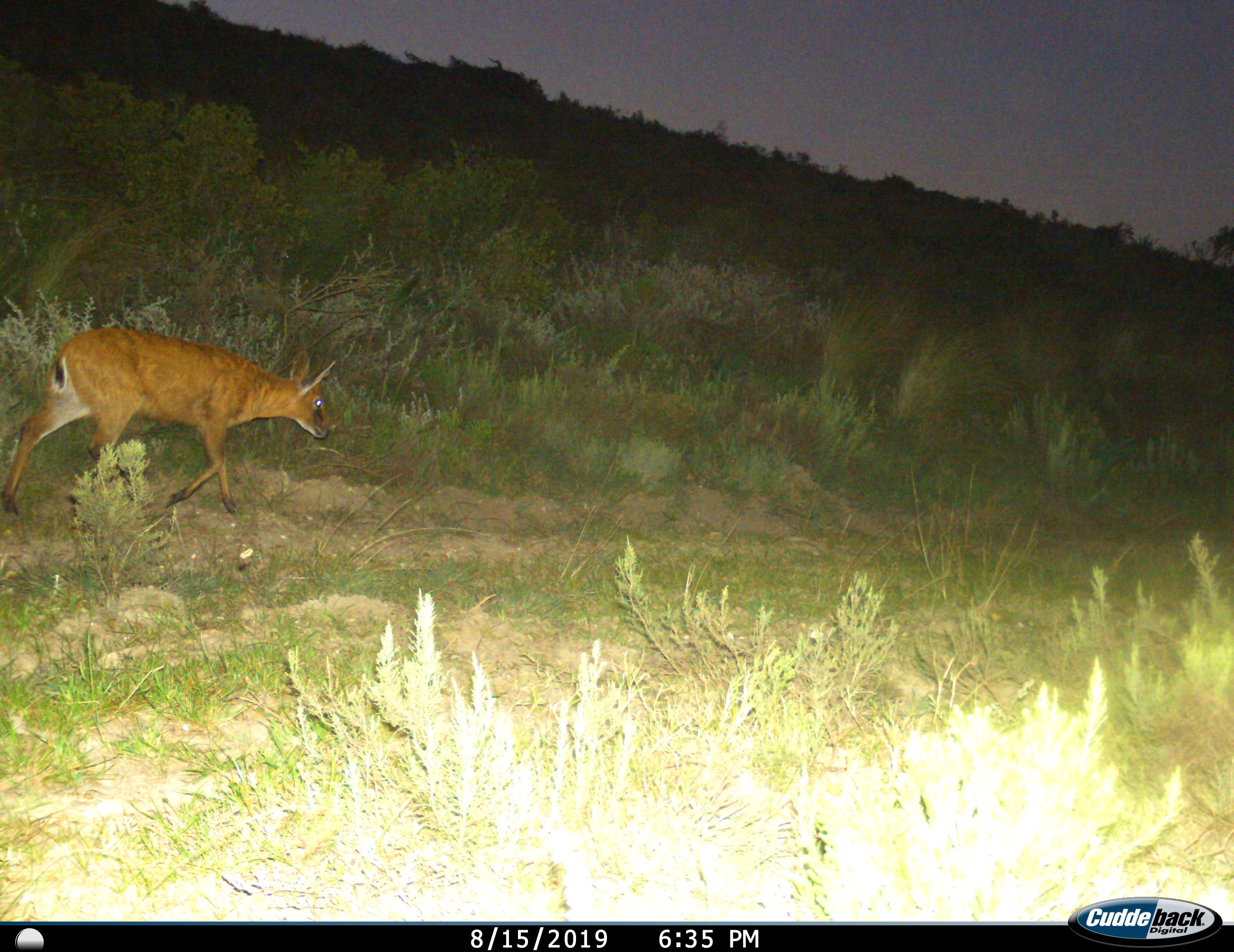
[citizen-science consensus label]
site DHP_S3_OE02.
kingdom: Animalia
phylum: Chordata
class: Mammalia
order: Artiodactyla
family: Bovidae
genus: Sylvicapra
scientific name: Sylvicapra grimmia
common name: common duiker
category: duikercommongrey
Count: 1.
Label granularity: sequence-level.